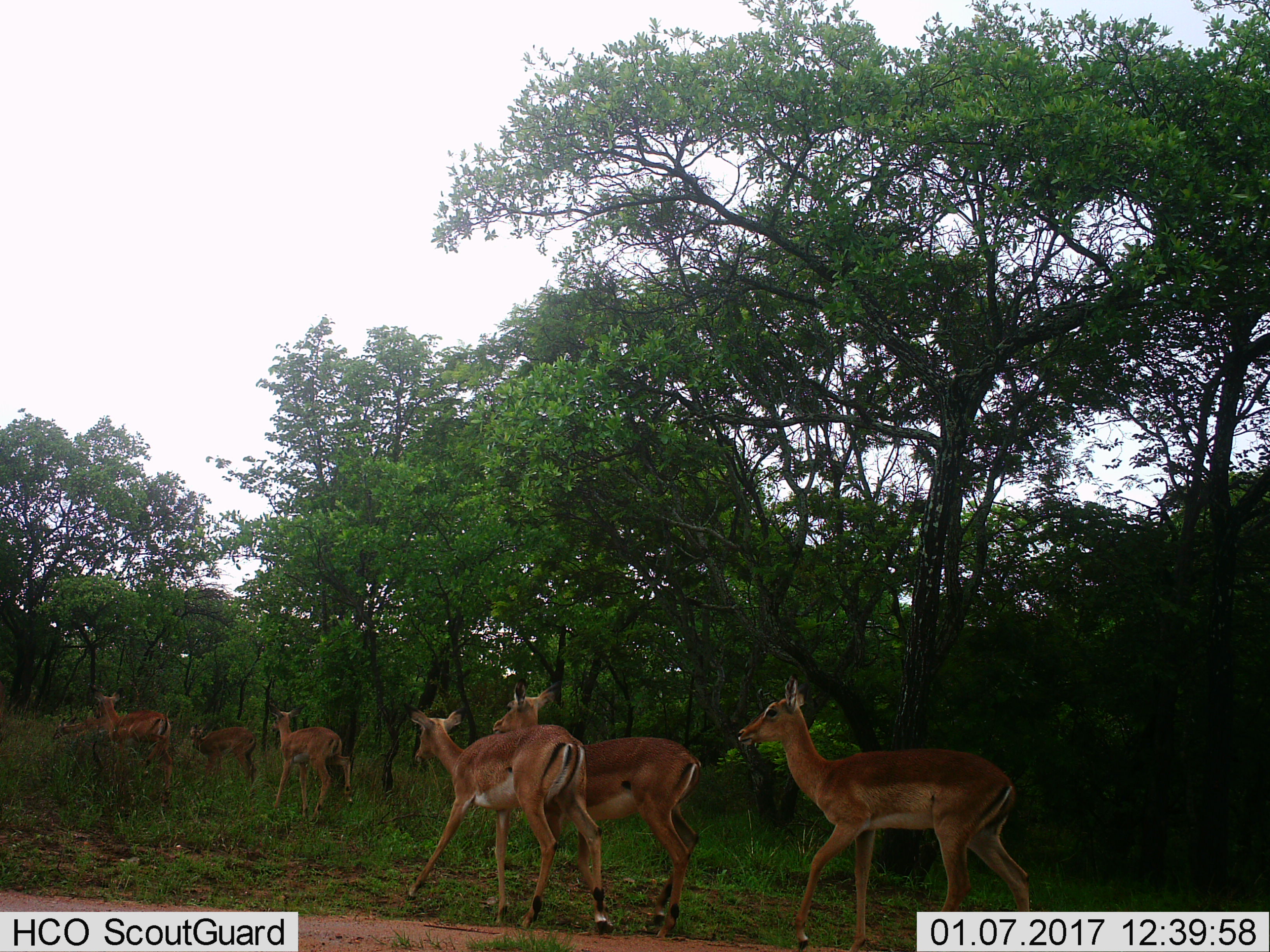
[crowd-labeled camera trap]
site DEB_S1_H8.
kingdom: Animalia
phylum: Chordata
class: Mammalia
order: Artiodactyla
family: Bovidae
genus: Aepyceros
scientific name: Aepyceros melampus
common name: impala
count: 7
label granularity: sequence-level